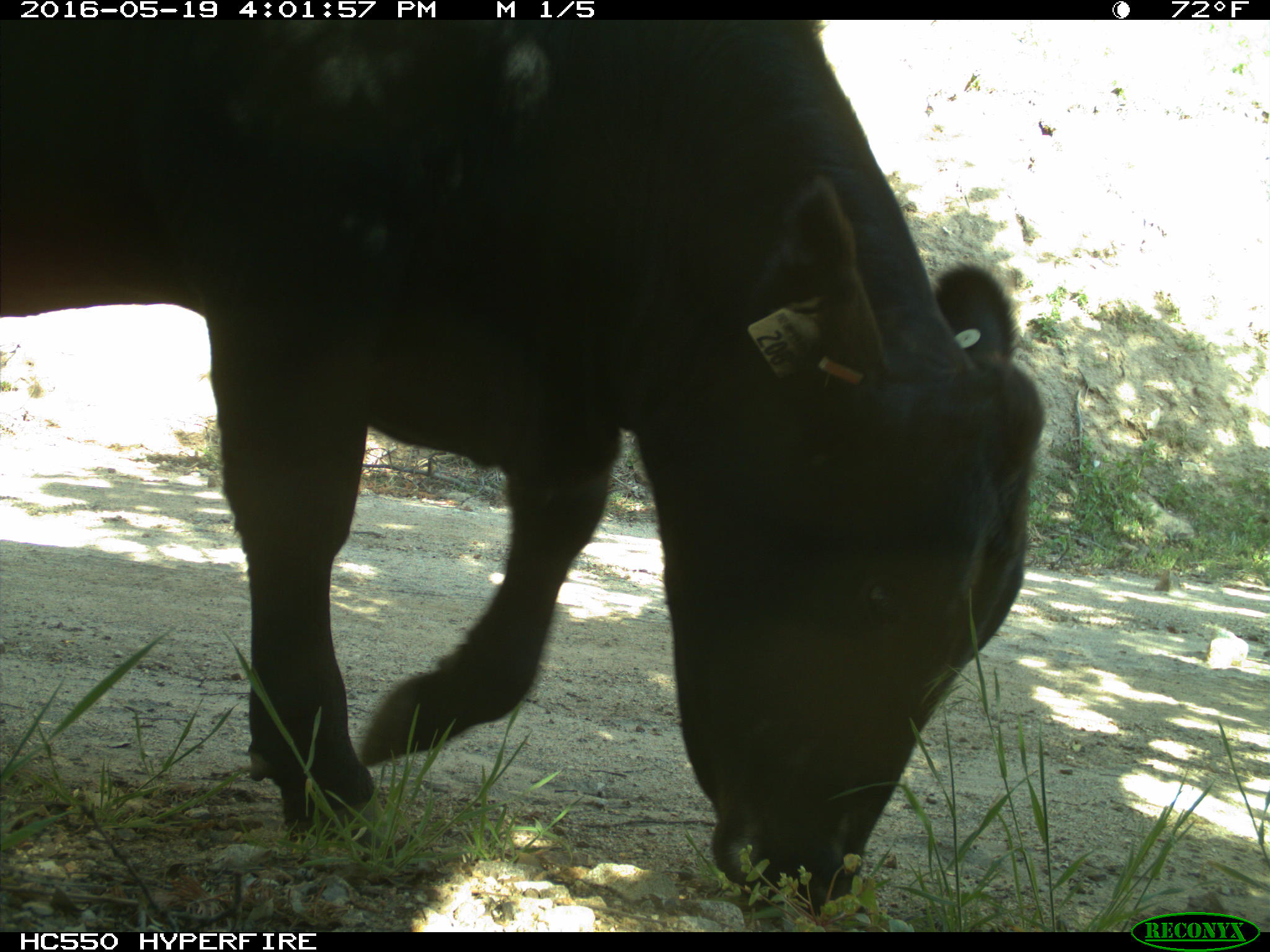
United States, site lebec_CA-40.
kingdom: Animalia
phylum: Chordata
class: Mammalia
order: Artiodactyla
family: Bovidae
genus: Bos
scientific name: Bos taurus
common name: domestic cow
Bos taurus (domestic cow).